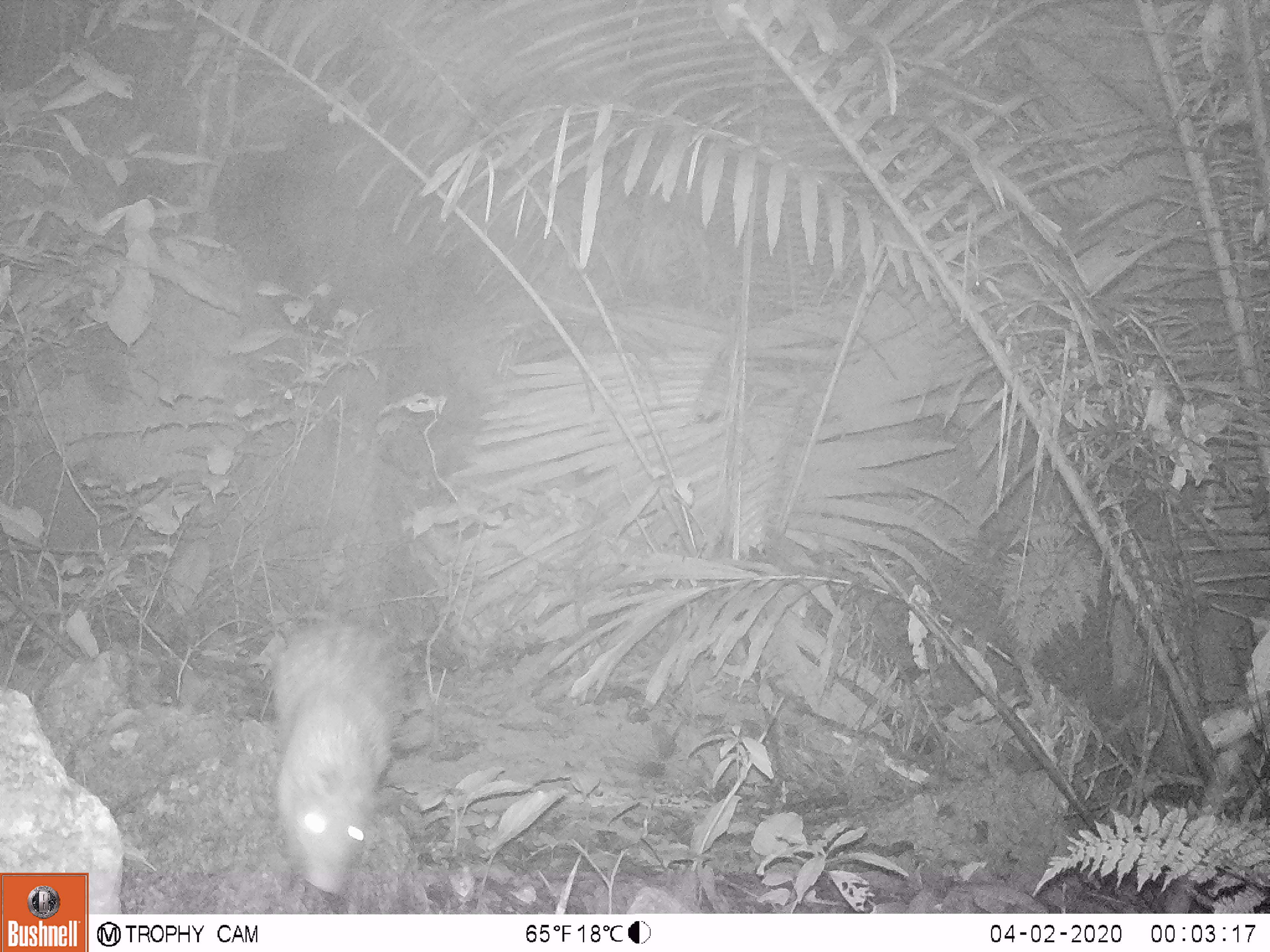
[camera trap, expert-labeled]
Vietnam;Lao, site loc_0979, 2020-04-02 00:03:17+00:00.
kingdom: Animalia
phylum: Chordata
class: Mammalia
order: Rodentia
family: Hystricidae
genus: Atherurus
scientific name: Atherurus macrourus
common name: asiatic brush-tailed porcupine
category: asiatic brush tailed porcupine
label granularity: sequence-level